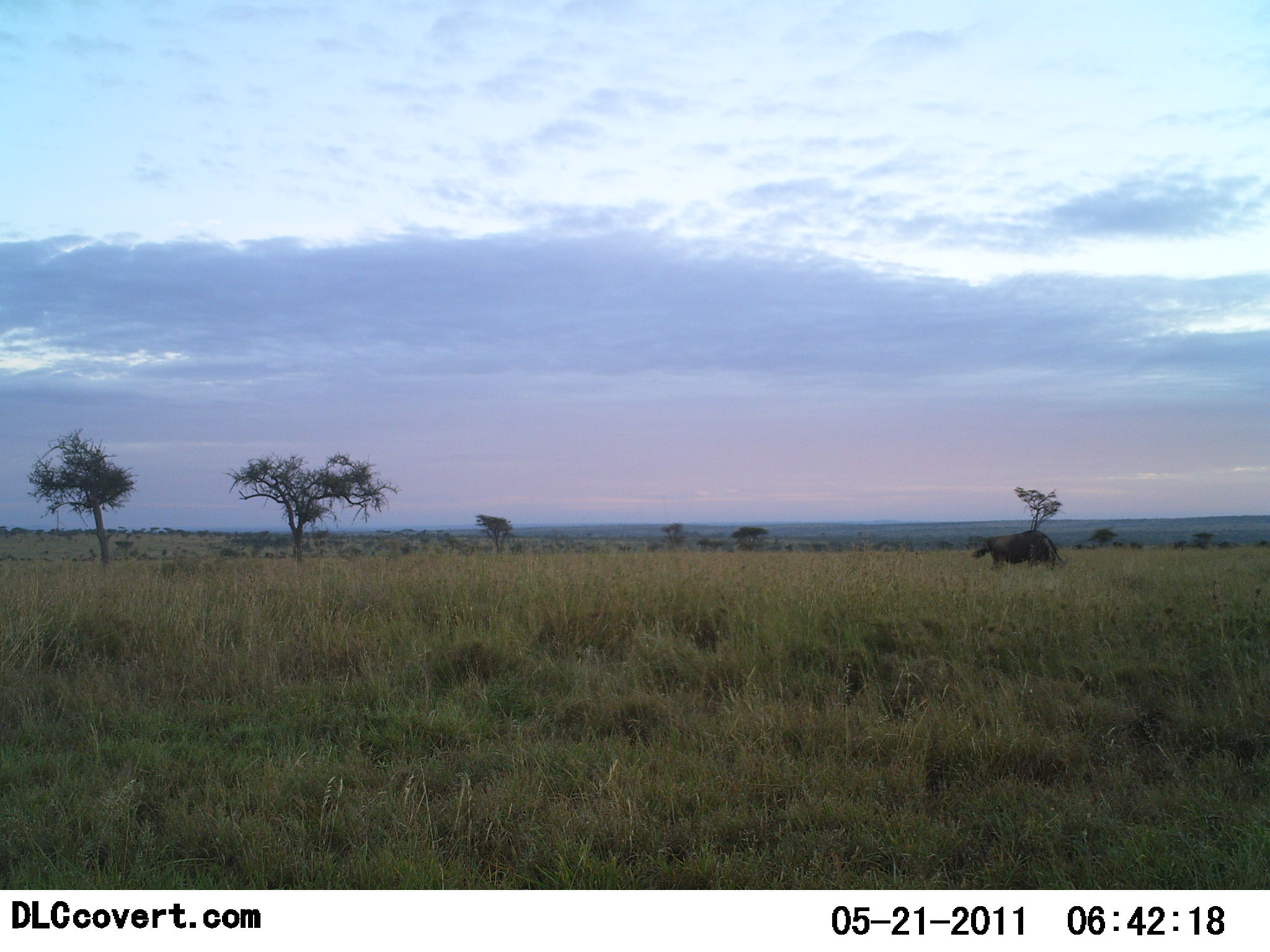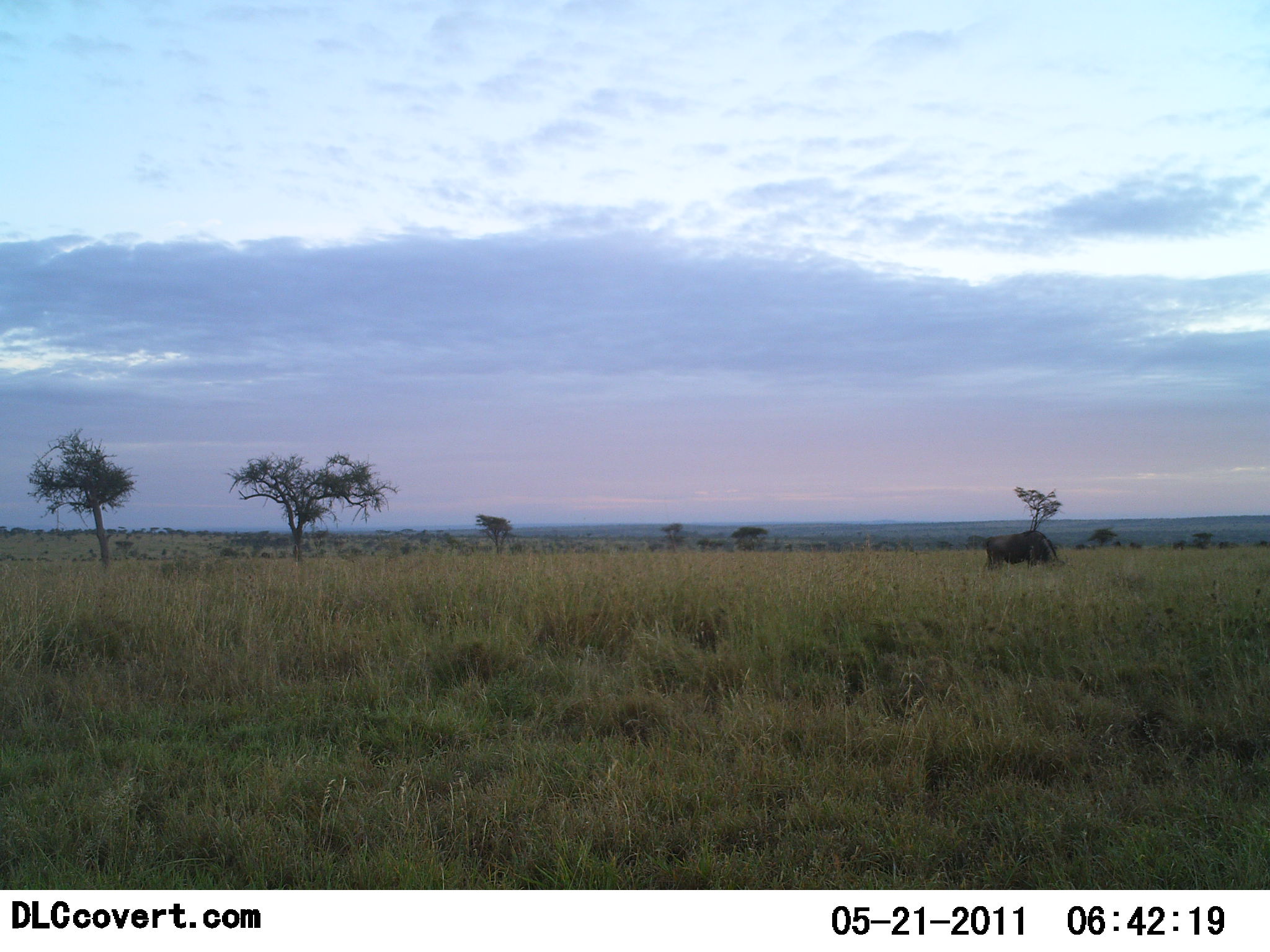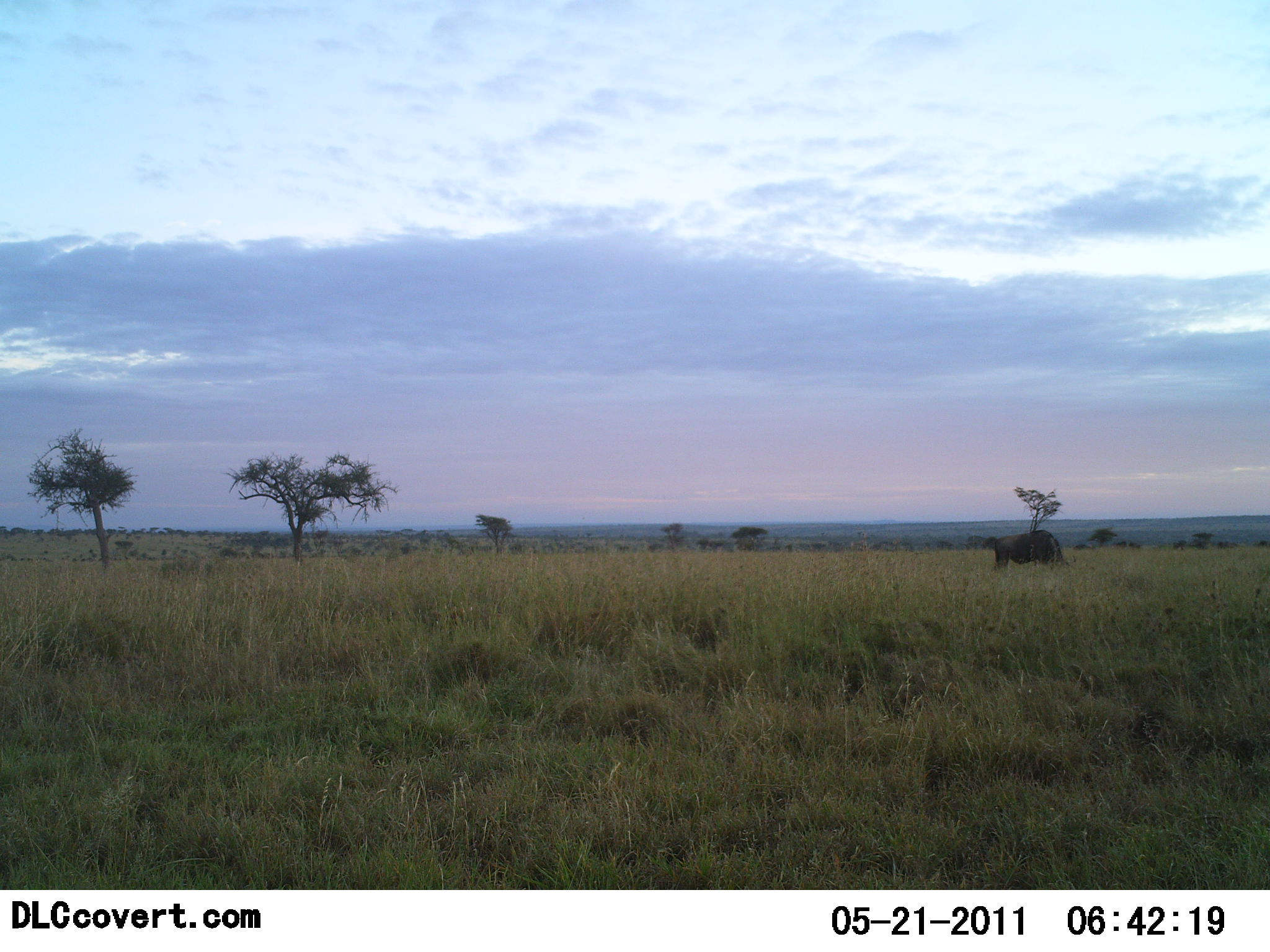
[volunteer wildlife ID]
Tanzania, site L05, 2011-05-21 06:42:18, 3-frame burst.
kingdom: Animalia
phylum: Chordata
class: Mammalia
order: Artiodactyla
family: Bovidae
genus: Connochaetes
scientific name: Connochaetes taurinus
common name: blue wildebeest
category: wildebeest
Wildebeest (blue wildebeest) (Connochaetes taurinus), count 1. Behavior (volunteer vote fractions): standing 20%, resting 0%, moving 0%, interacting 0%. Young present (vote fraction): 0%. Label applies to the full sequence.